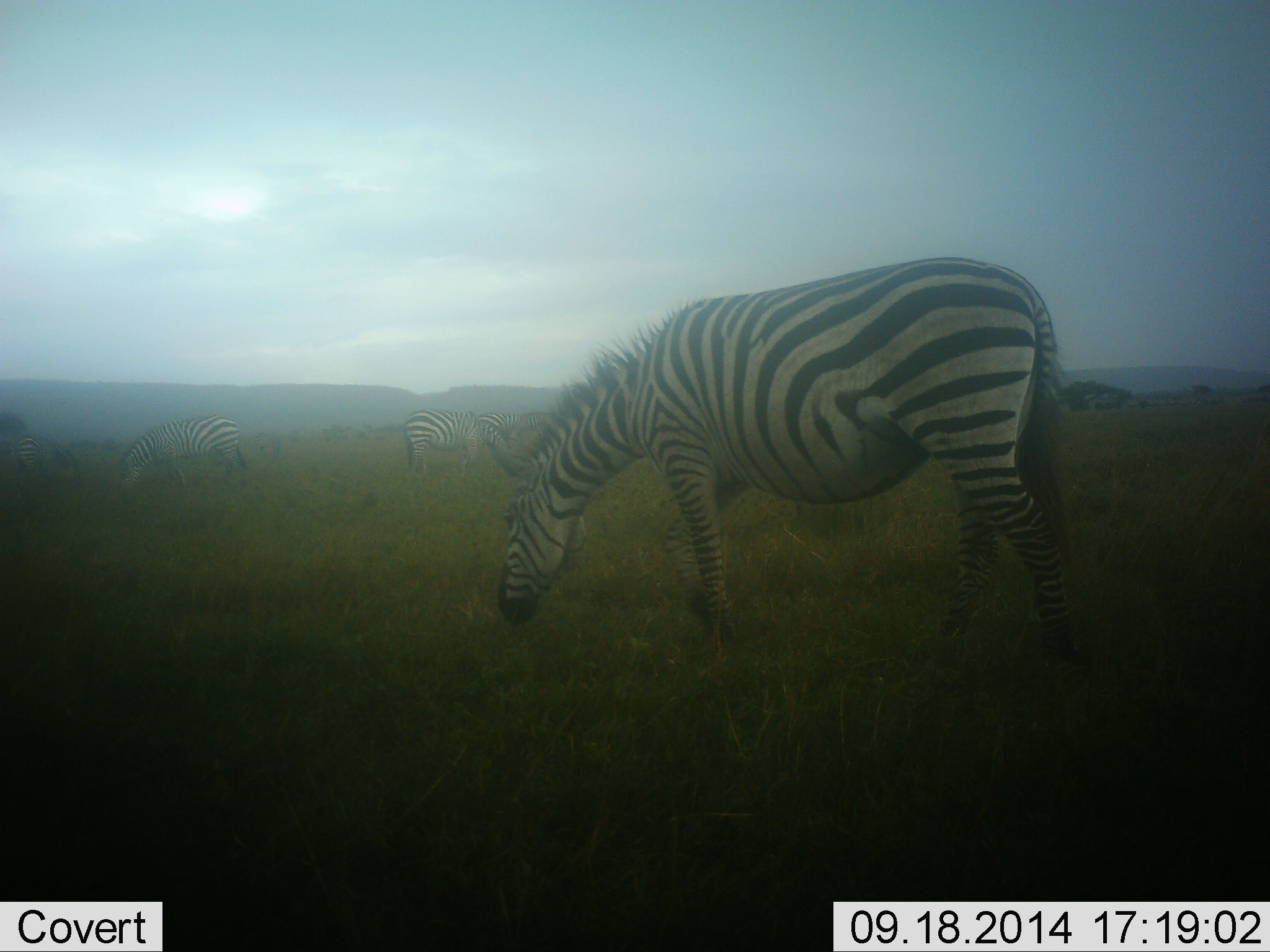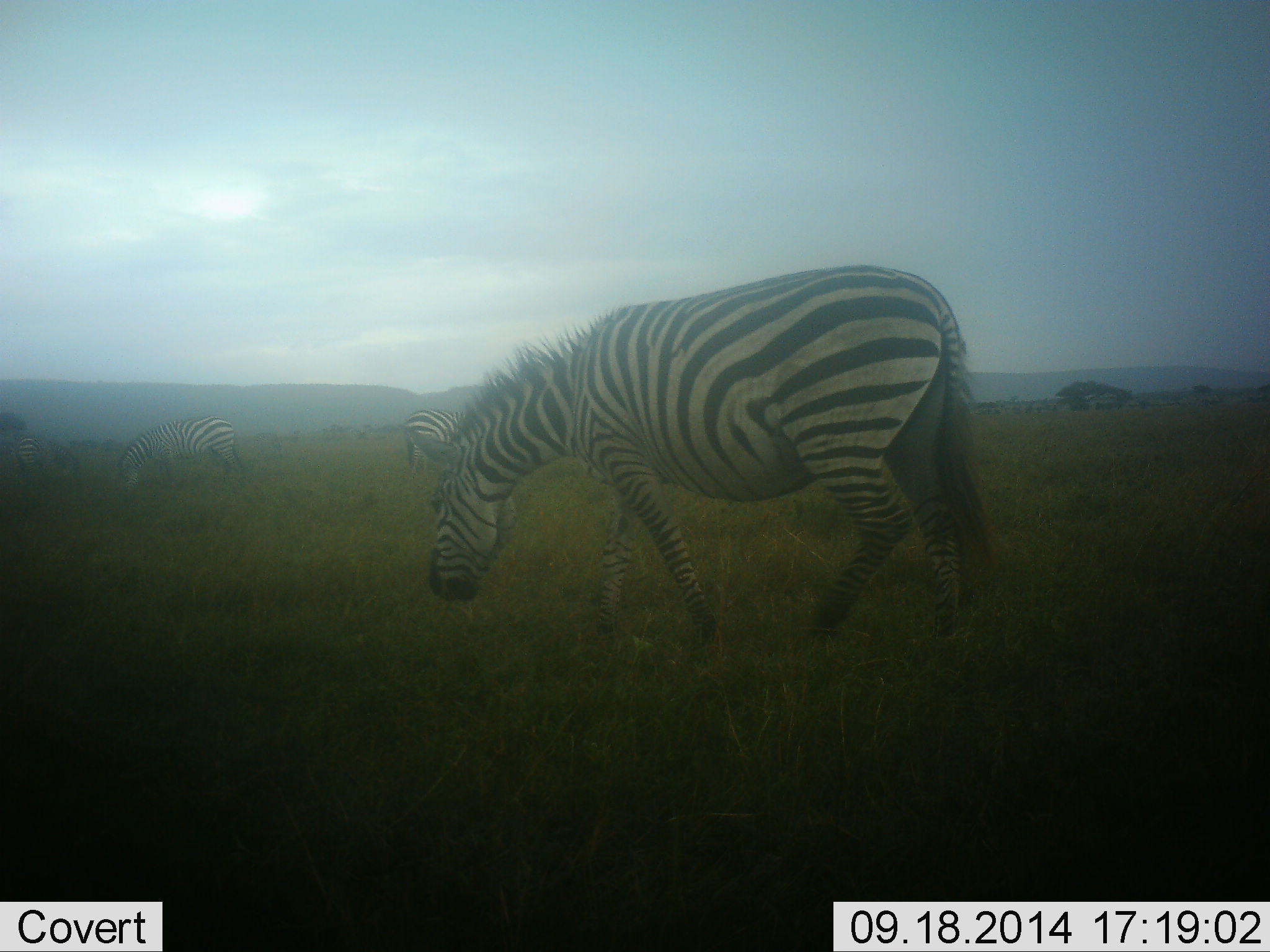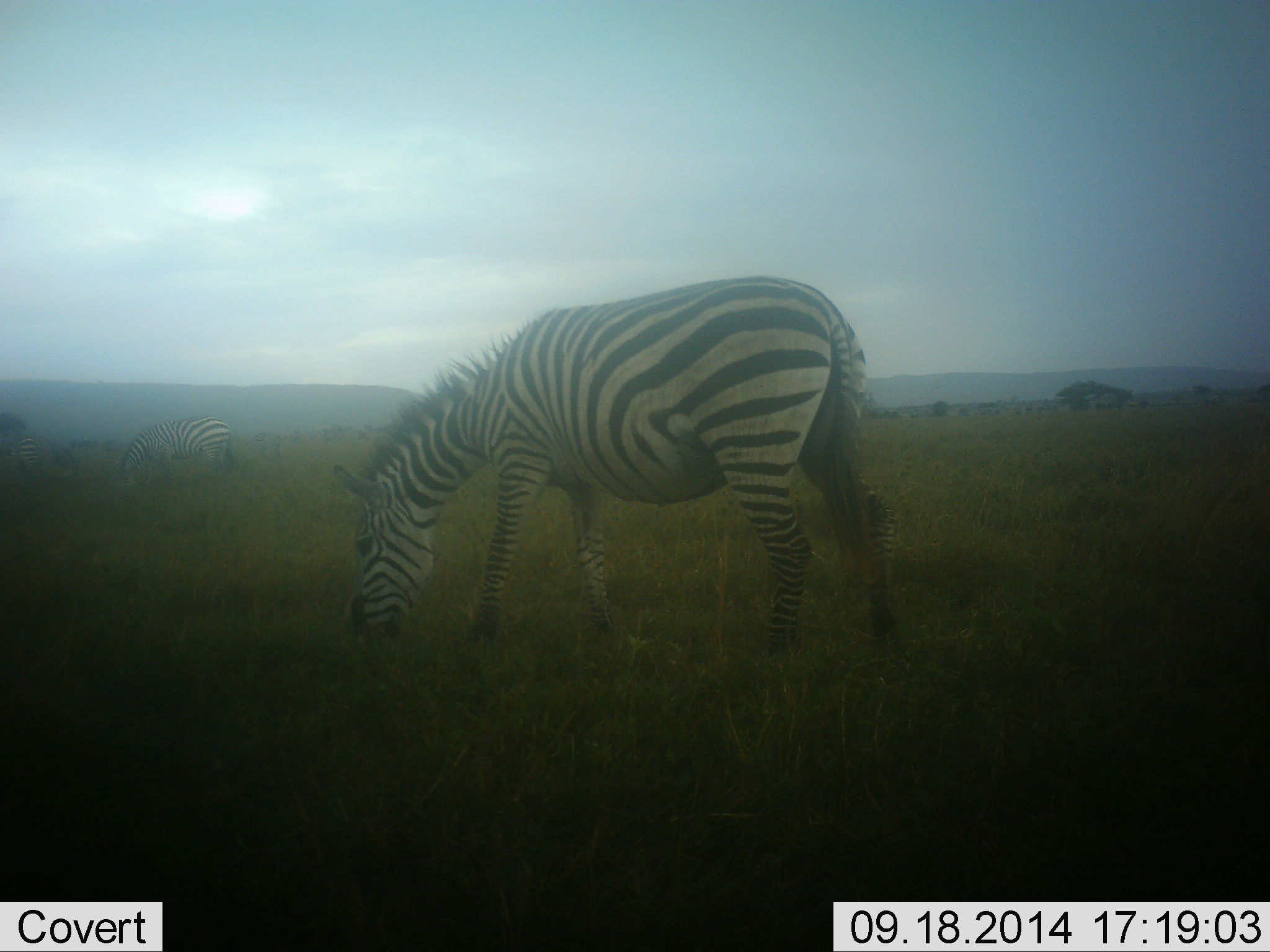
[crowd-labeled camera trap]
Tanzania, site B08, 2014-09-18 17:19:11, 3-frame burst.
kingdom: Animalia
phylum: Chordata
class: Mammalia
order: Perissodactyla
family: Equidae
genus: Equus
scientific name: Equus quagga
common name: plains zebra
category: zebra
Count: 4.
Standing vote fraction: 30%.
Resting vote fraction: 0%.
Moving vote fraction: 70%.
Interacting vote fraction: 0%.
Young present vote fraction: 0%.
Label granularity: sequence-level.